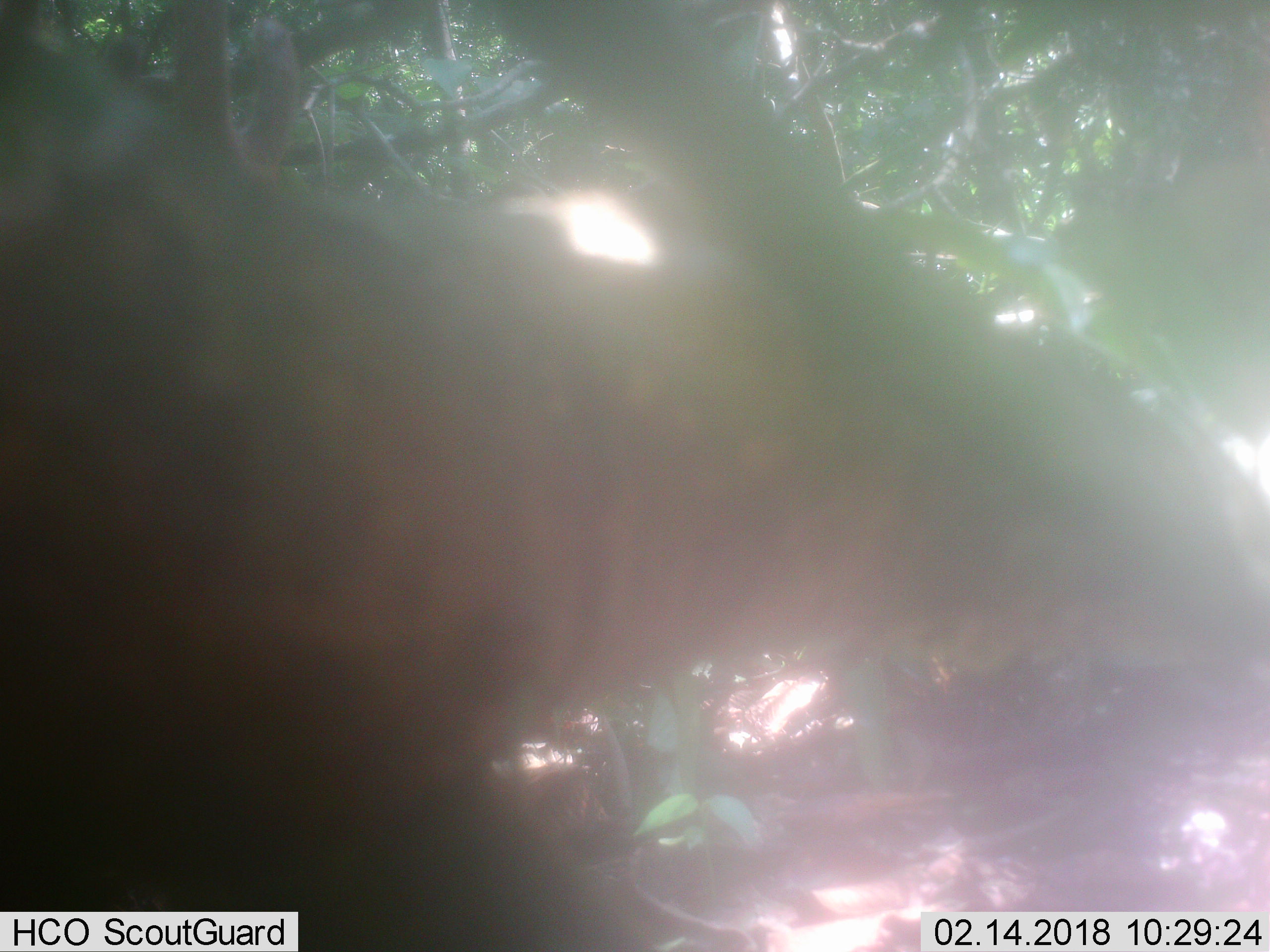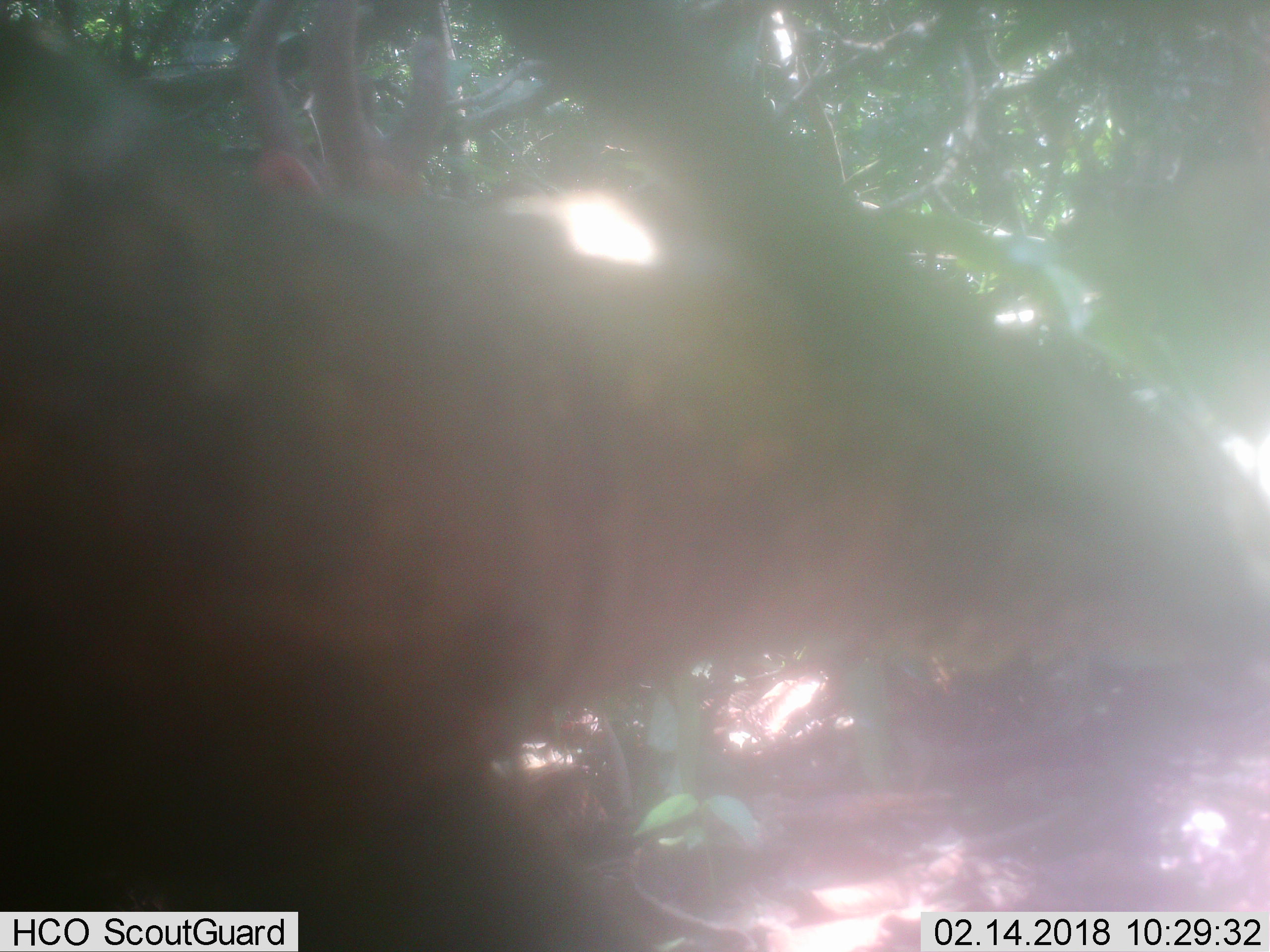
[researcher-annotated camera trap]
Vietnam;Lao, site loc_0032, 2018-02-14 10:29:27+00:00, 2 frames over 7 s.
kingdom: Animalia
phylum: Chordata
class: Mammalia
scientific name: Mammalia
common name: mammal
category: unidentified mammal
Unidentified mammal (mammal) (Mammalia). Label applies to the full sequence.